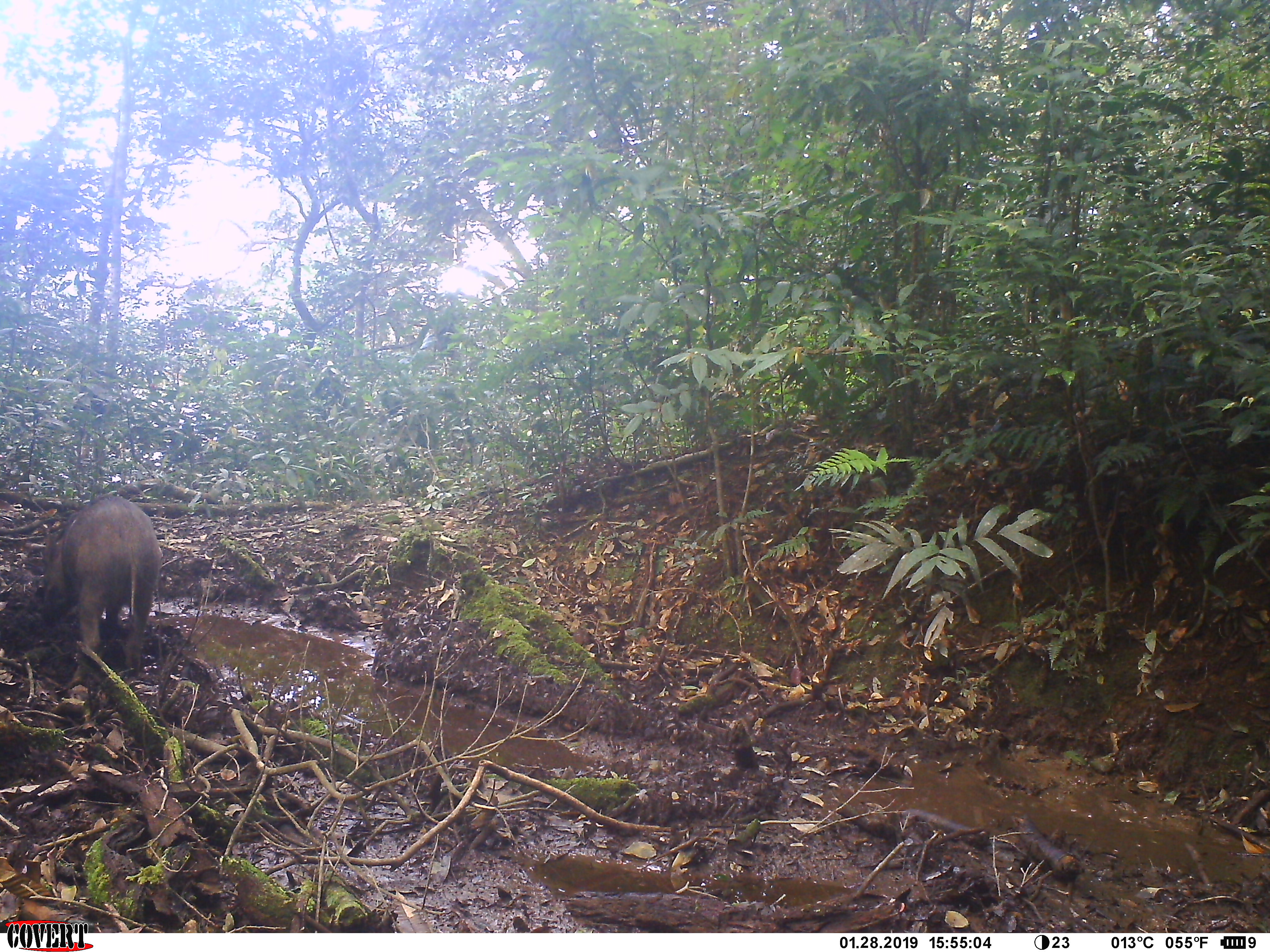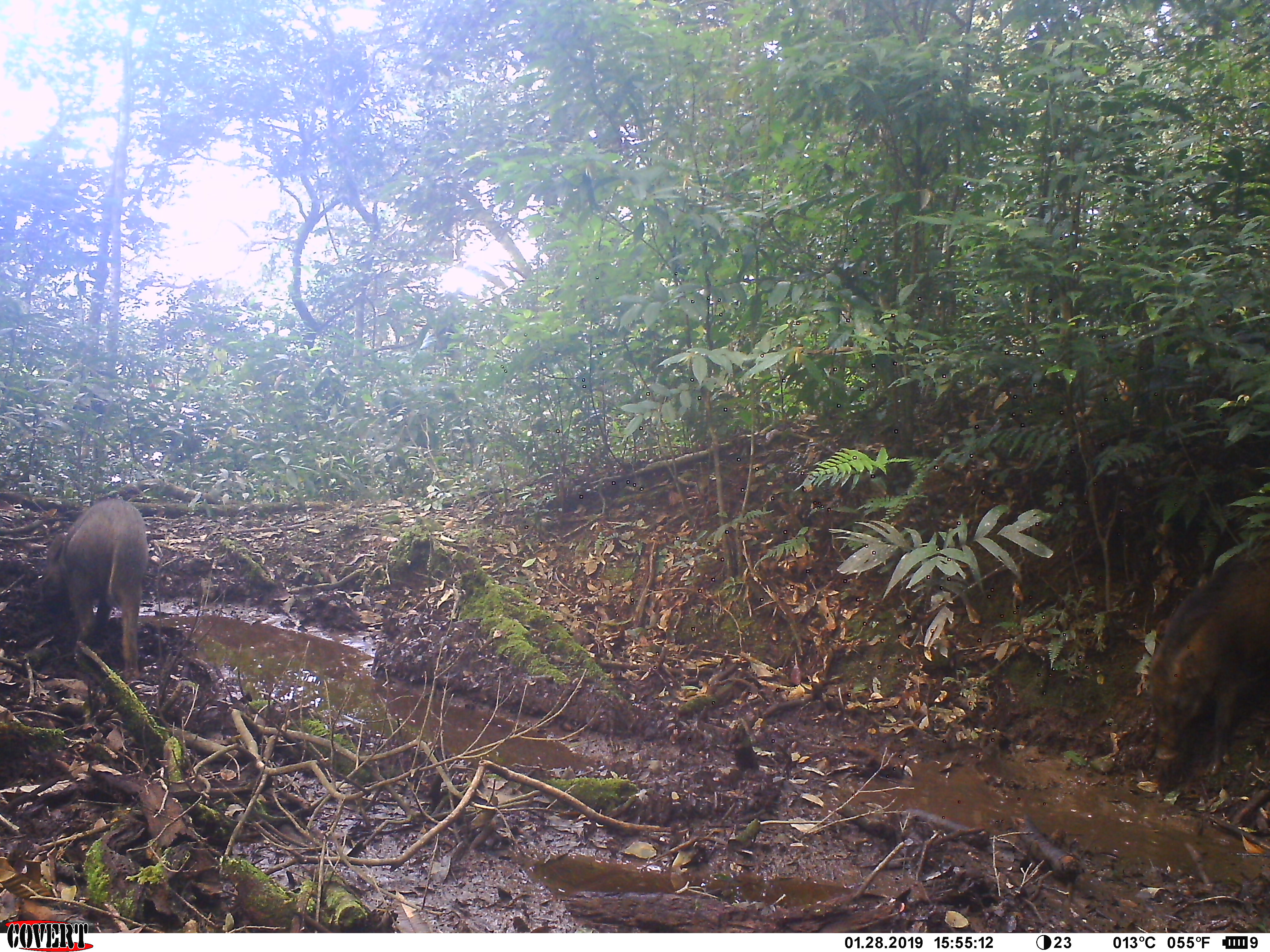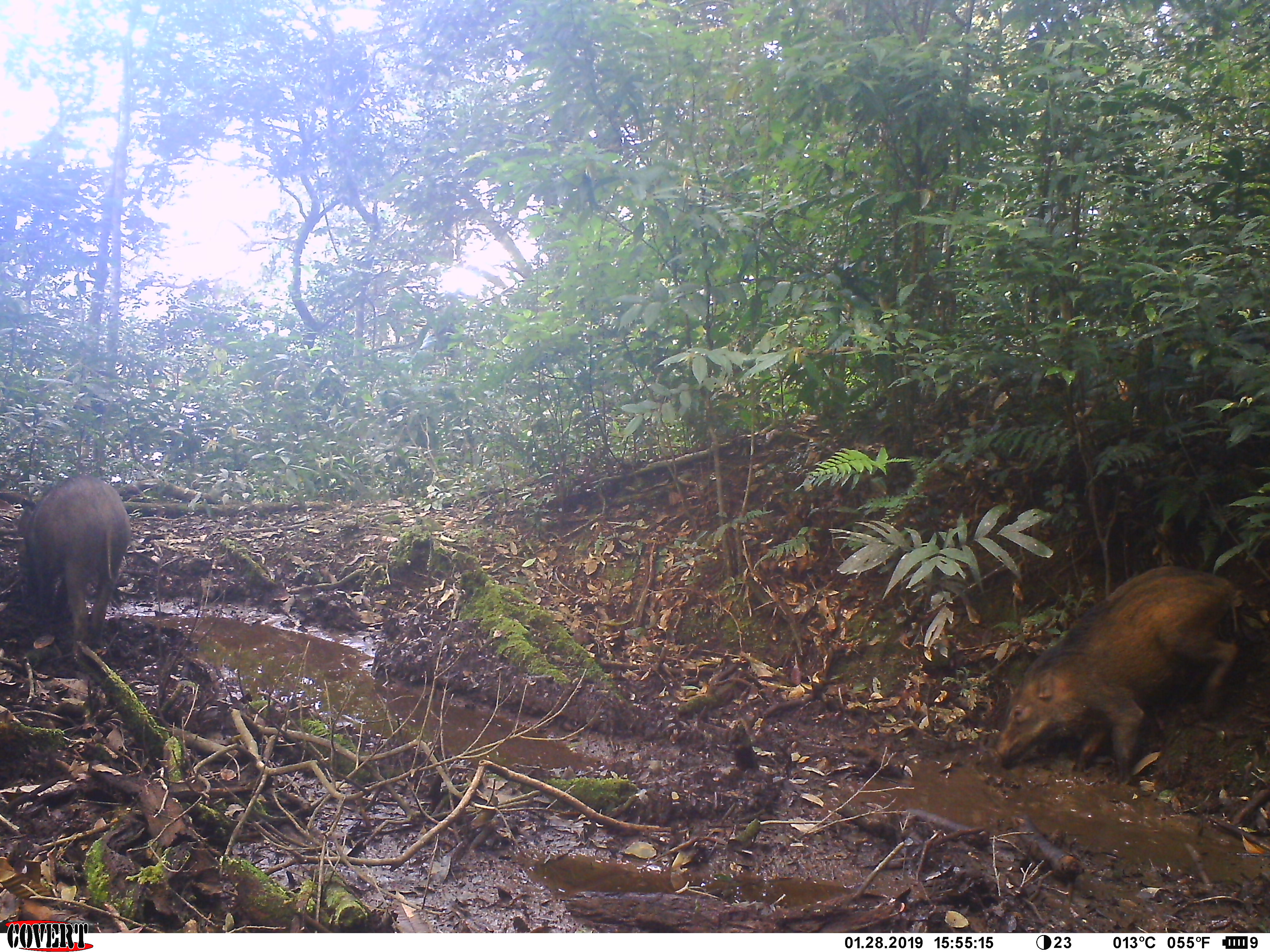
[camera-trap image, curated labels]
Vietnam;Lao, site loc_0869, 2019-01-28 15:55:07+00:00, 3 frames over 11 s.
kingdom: Animalia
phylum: Chordata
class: Mammalia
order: Artiodactyla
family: Suidae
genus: Sus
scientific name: Sus scrofa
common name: eurasian wild pig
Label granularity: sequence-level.